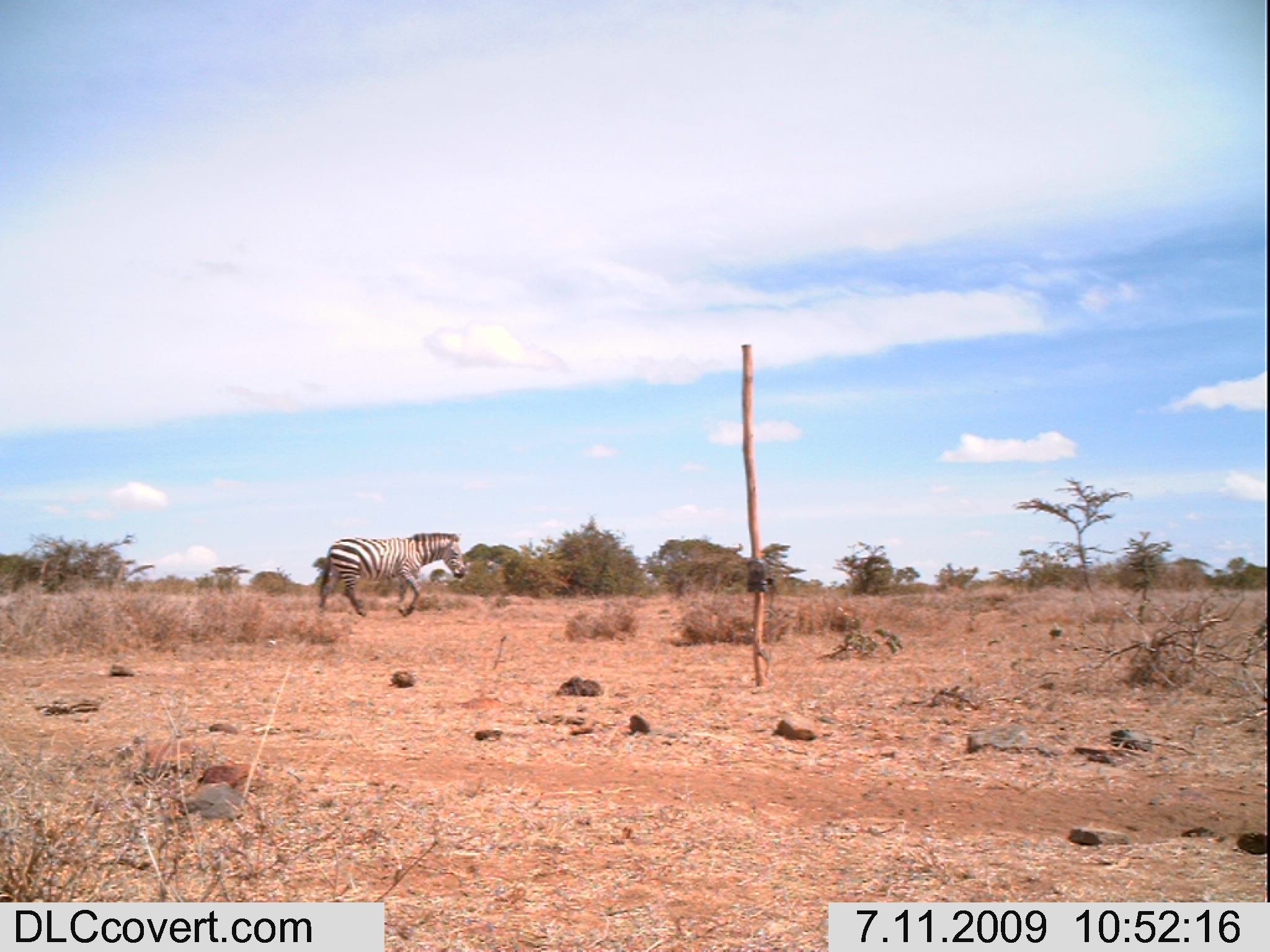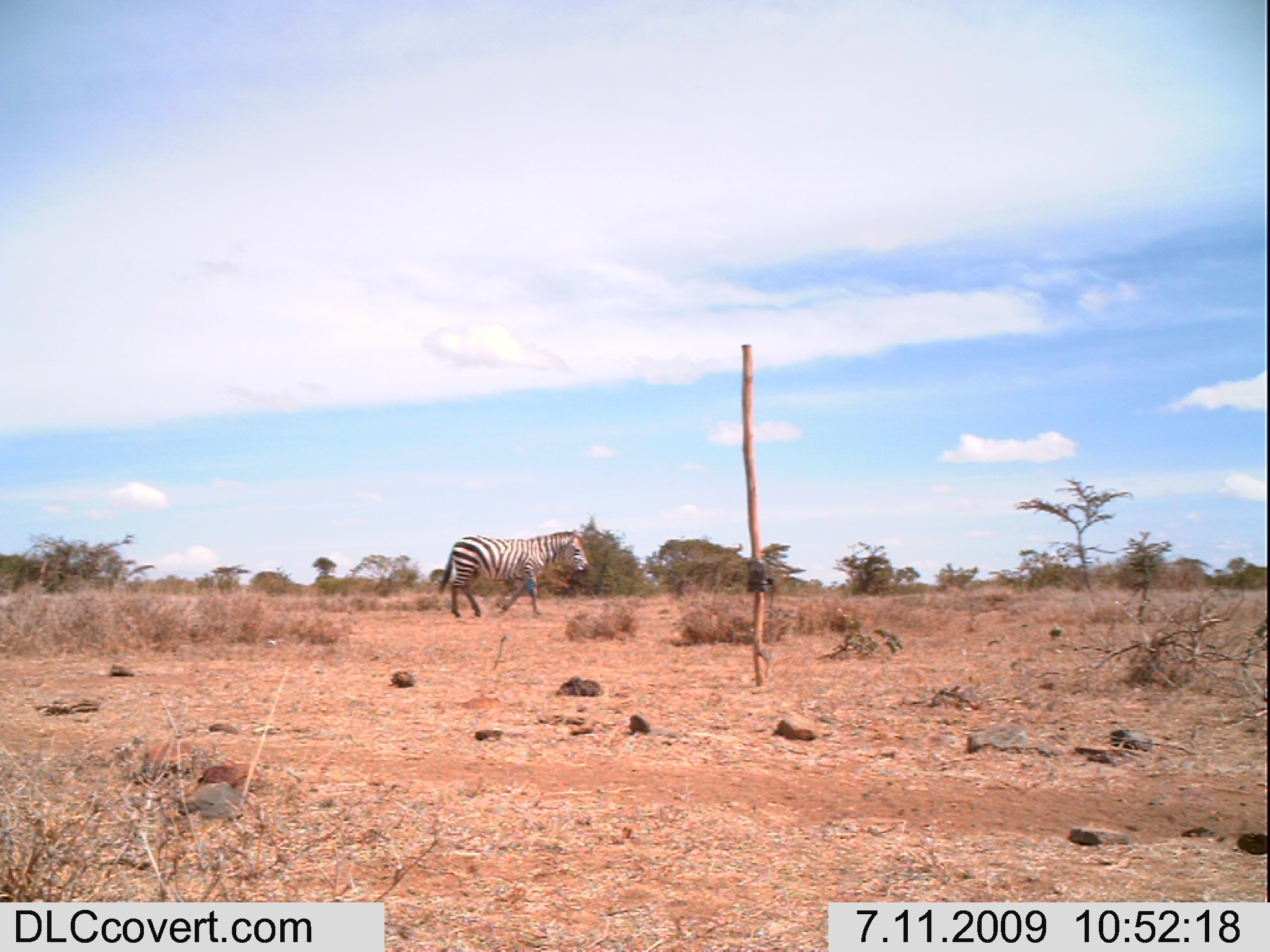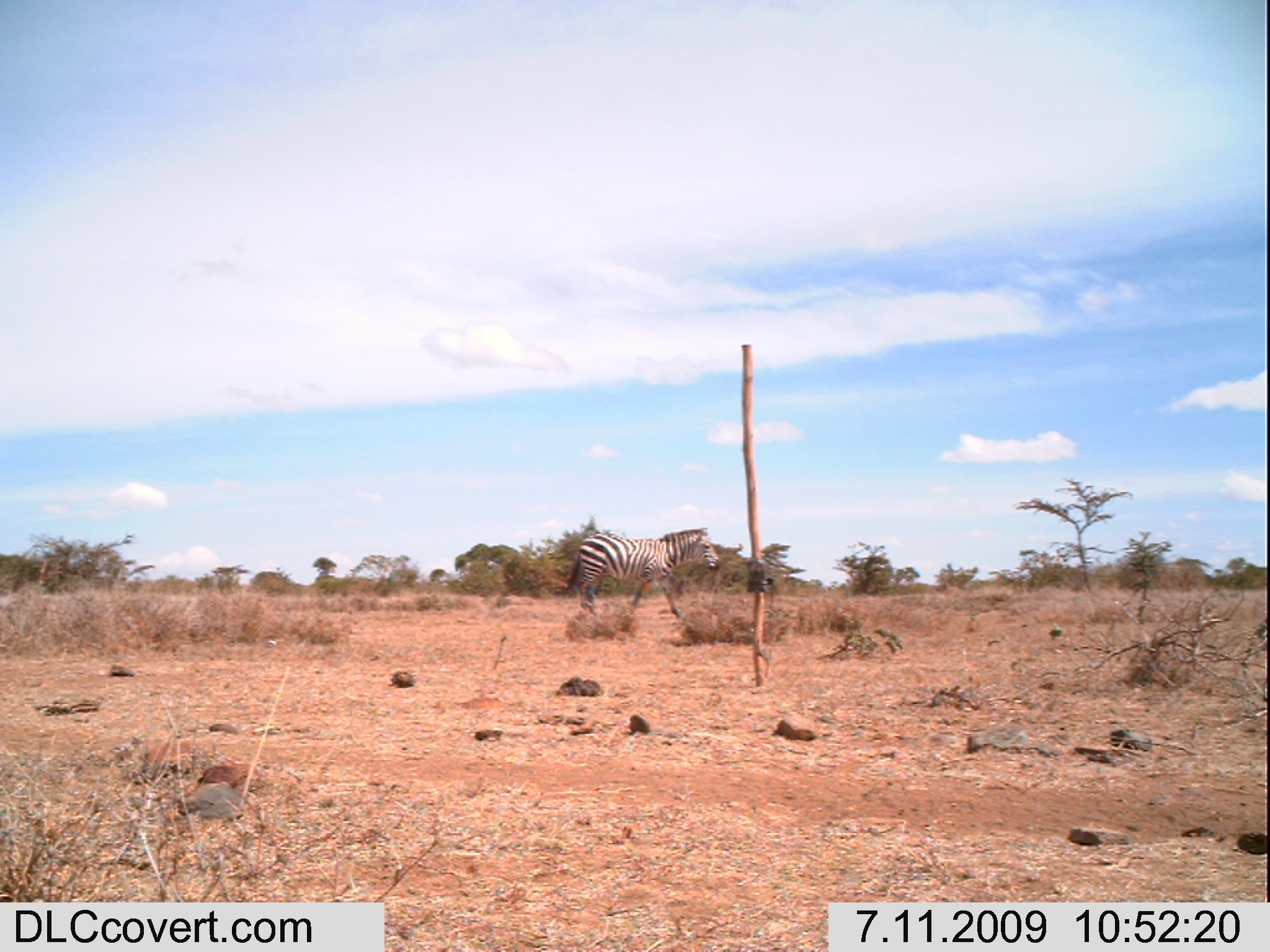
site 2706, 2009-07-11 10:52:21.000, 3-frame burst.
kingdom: Animalia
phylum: Chordata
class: Mammalia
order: Perissodactyla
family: Equidae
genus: Equus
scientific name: Equus quagga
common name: plains zebra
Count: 1.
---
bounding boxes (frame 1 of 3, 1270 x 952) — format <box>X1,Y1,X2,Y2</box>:
equus quagga: <box>316,531,467,620</box>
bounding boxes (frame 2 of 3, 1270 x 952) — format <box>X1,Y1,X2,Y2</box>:
equus quagga: <box>436,529,589,616</box>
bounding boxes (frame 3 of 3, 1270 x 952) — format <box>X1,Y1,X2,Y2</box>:
equus quagga: <box>563,525,720,621</box>